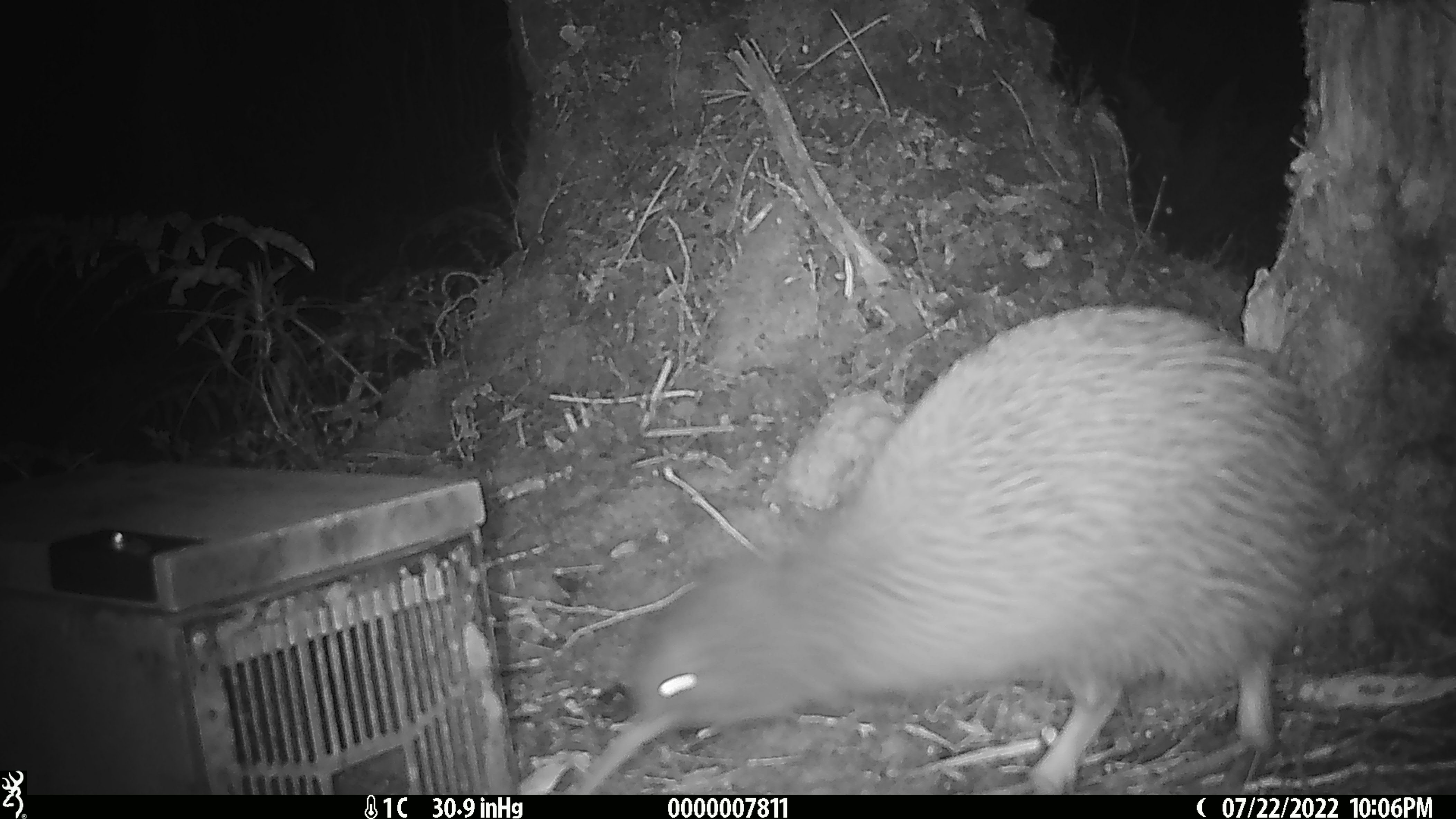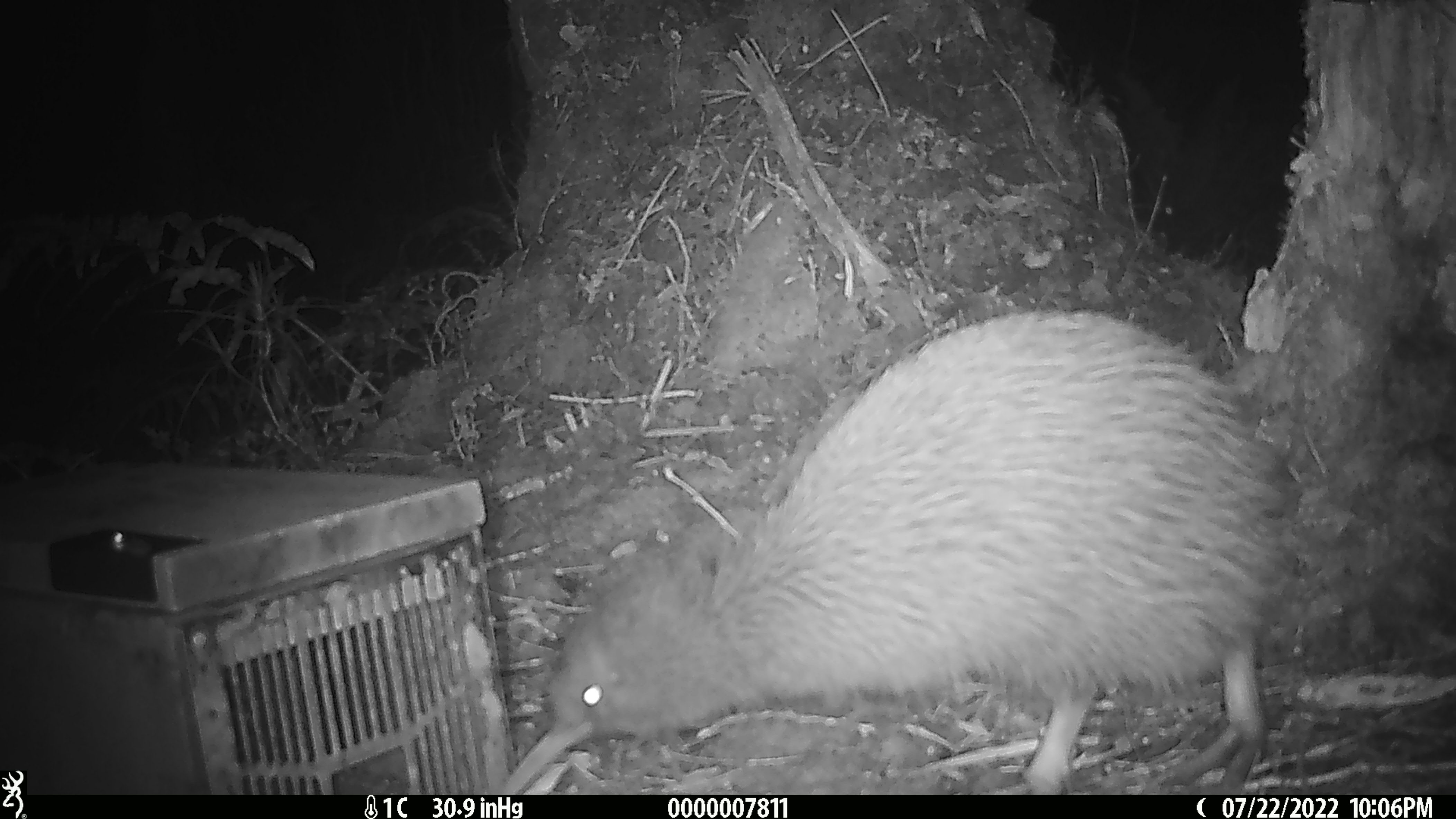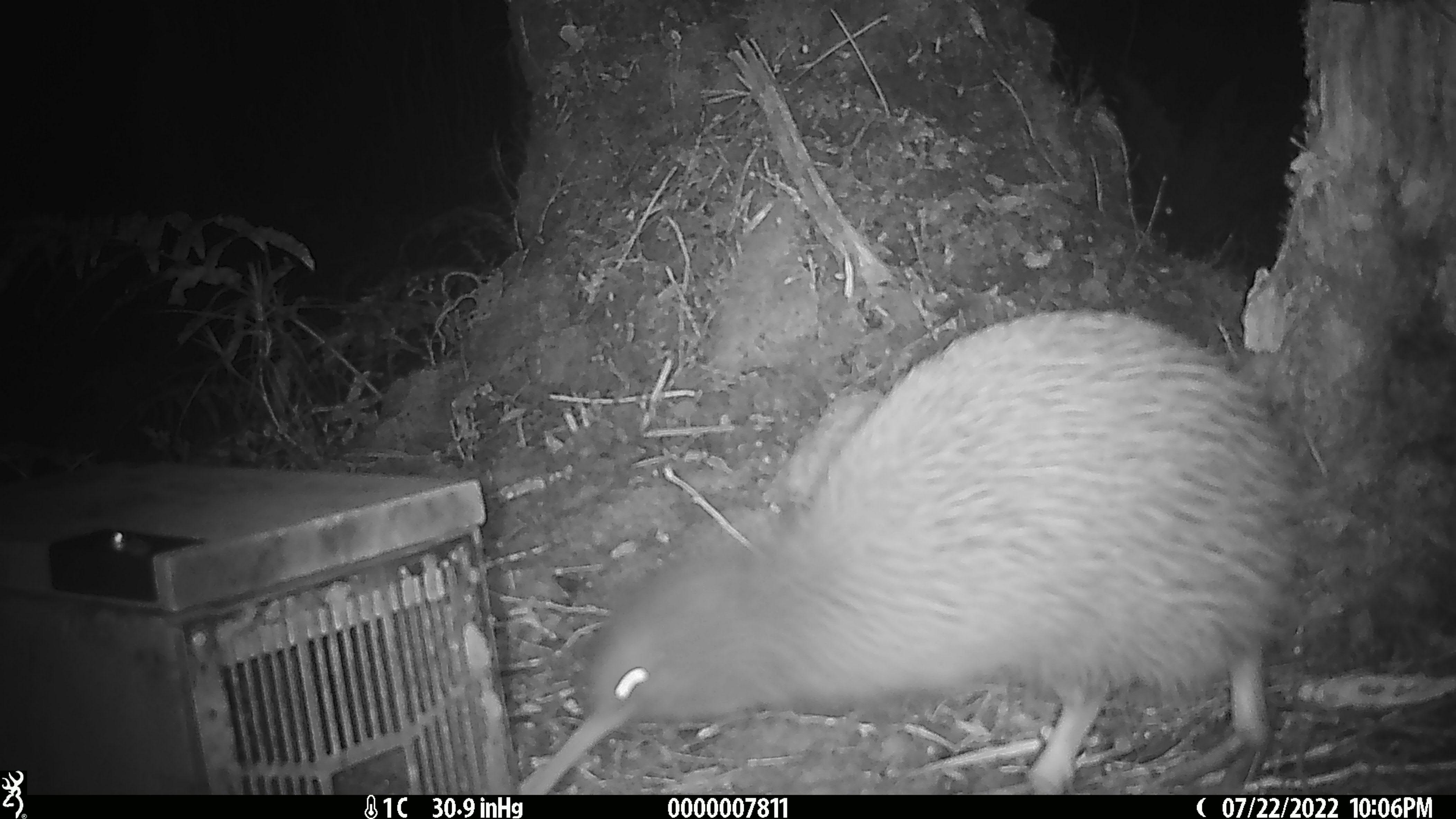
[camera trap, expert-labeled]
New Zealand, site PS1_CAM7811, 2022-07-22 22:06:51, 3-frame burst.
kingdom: Animalia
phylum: Chordata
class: Aves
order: Apterygiformes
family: Apterygidae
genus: Apteryx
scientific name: Apteryx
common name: kiwi